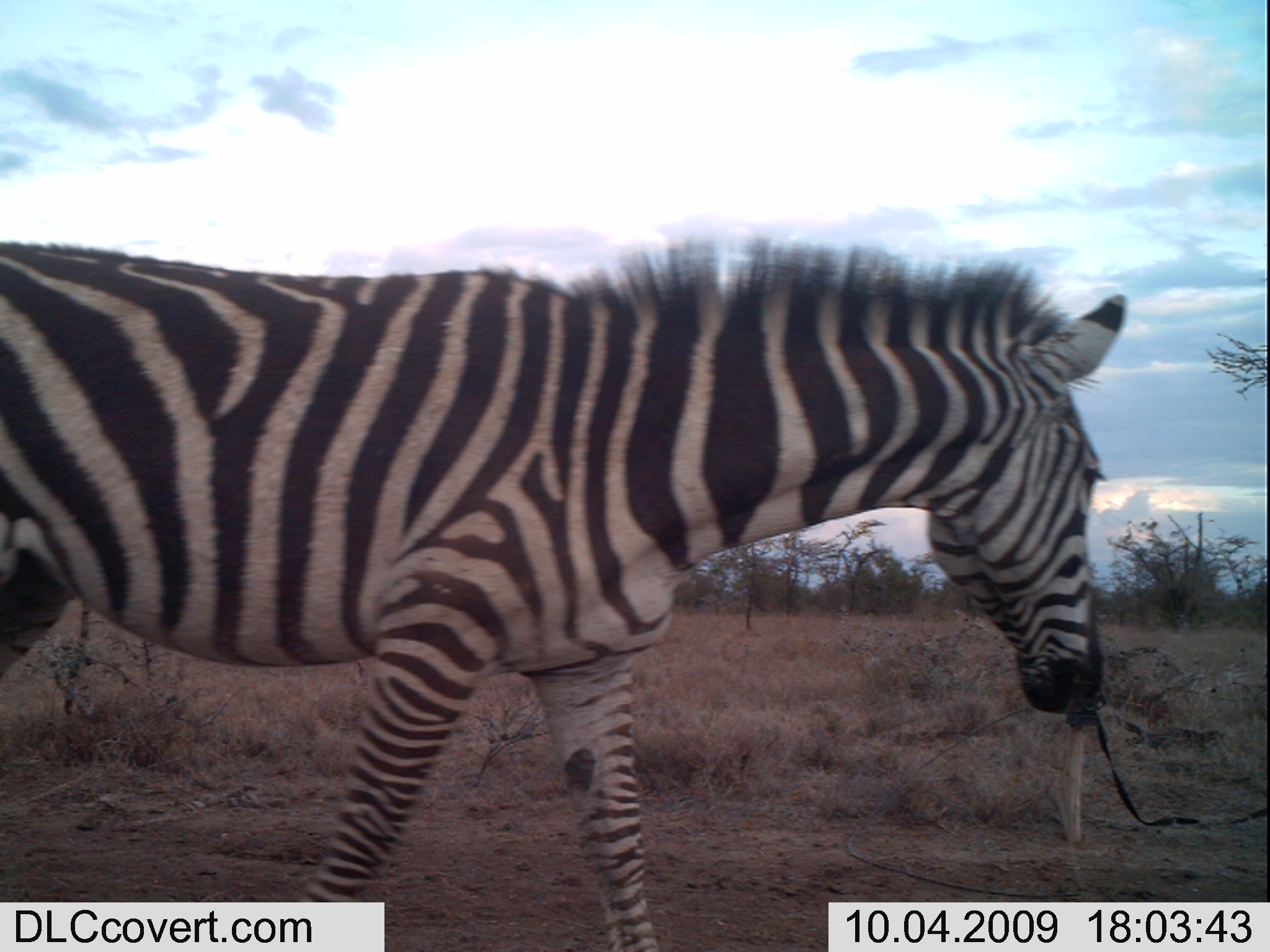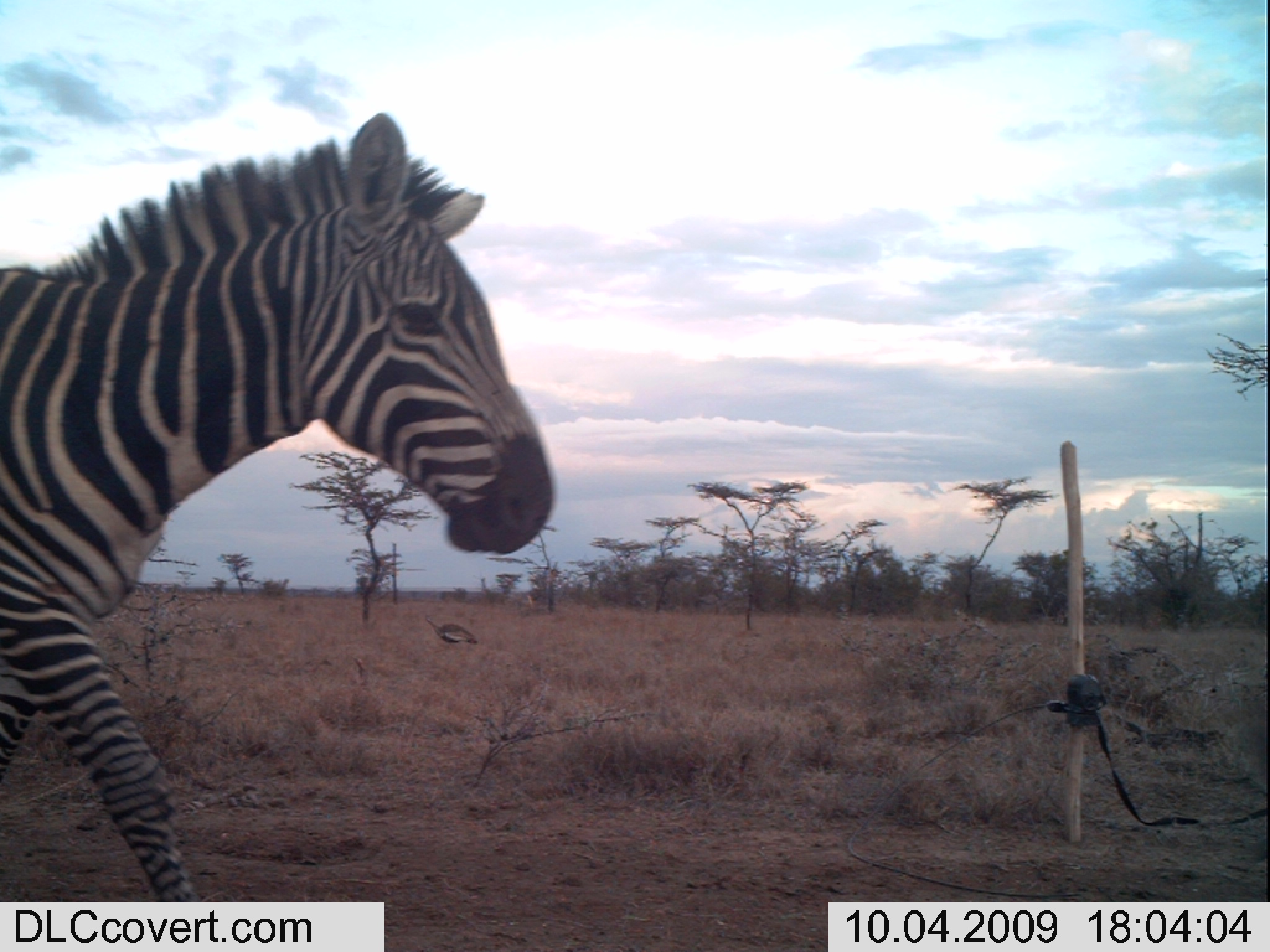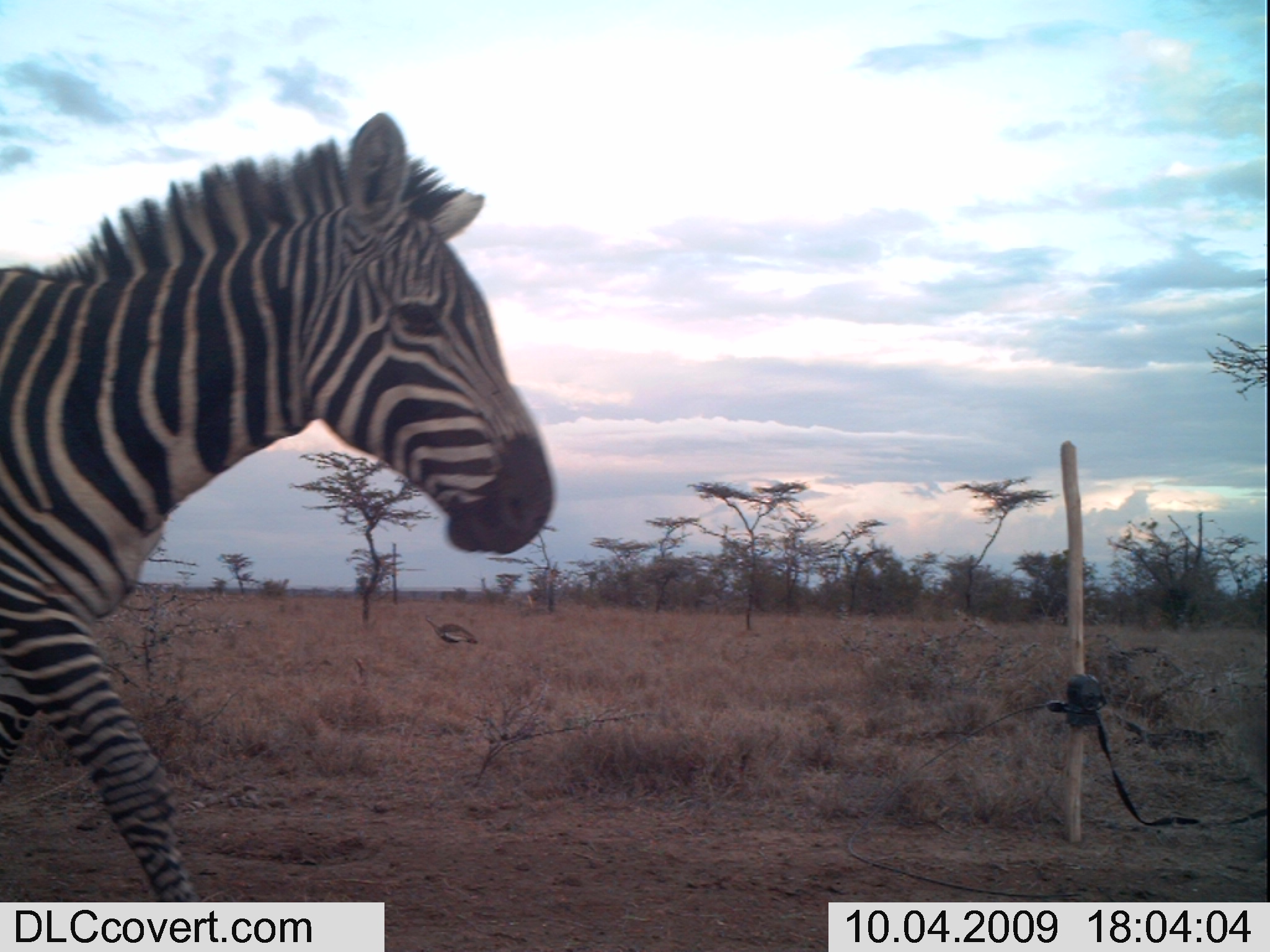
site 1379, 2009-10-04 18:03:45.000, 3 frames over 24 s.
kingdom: Animalia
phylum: Chordata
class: Mammalia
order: Perissodactyla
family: Equidae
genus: Equus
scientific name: Equus quagga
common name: plains zebra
Equus quagga (plains zebra), count 1.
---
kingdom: Animalia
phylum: Chordata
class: Aves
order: Otidiformes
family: Otididae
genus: Lissotis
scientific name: Lissotis melanogaster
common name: black-bellied bustard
Lissotis melanogaster (black-bellied bustard), count 1.